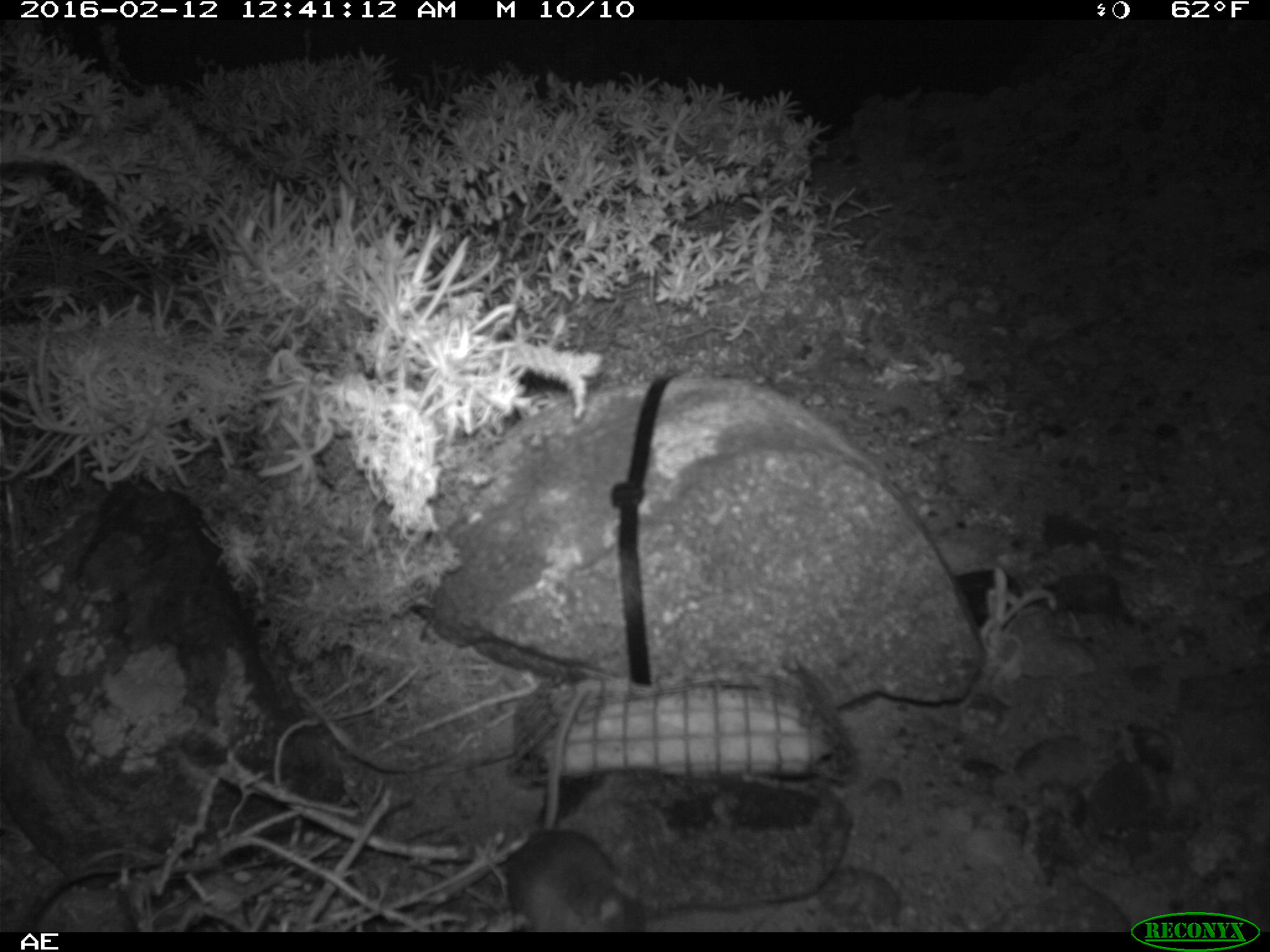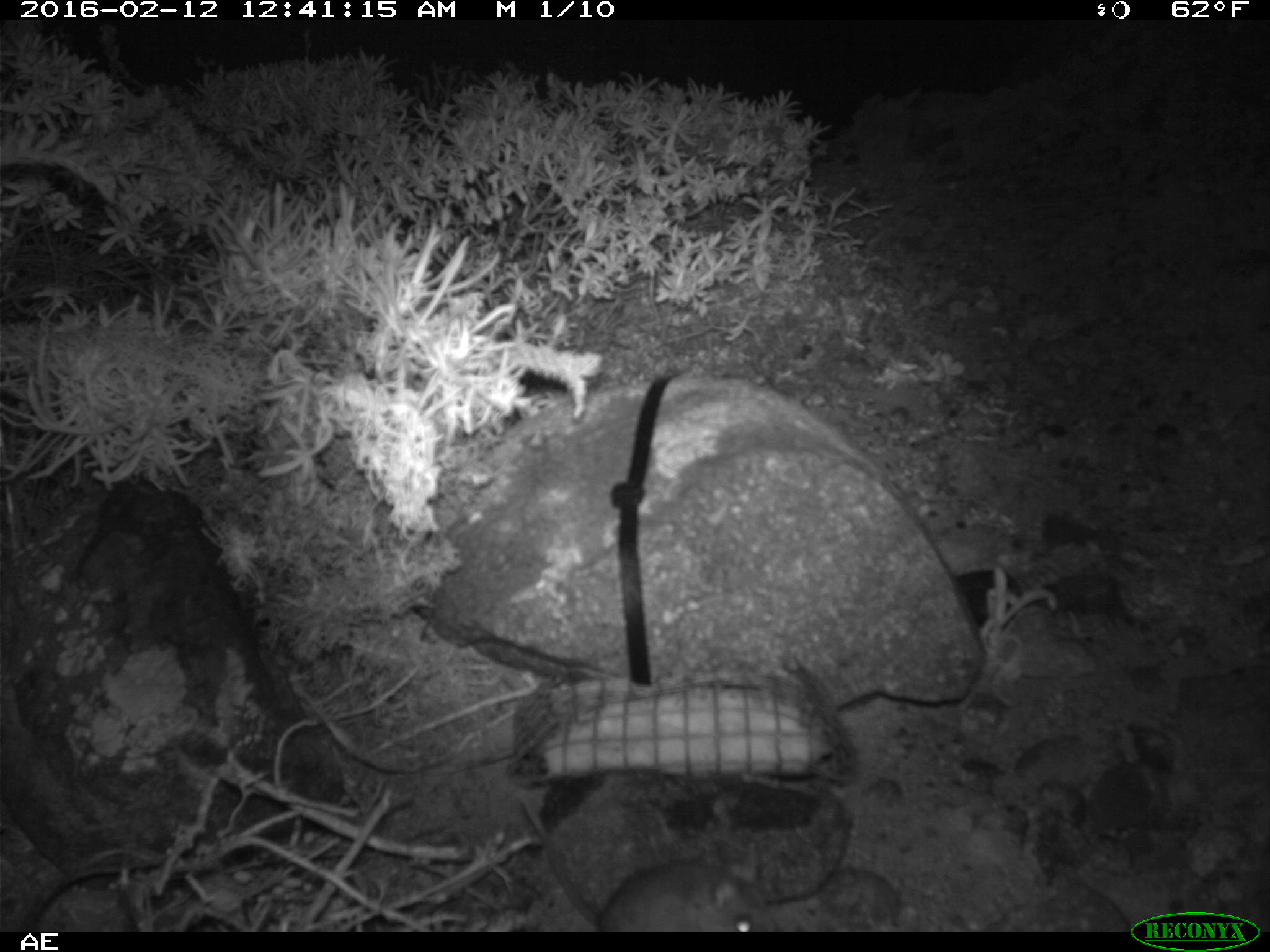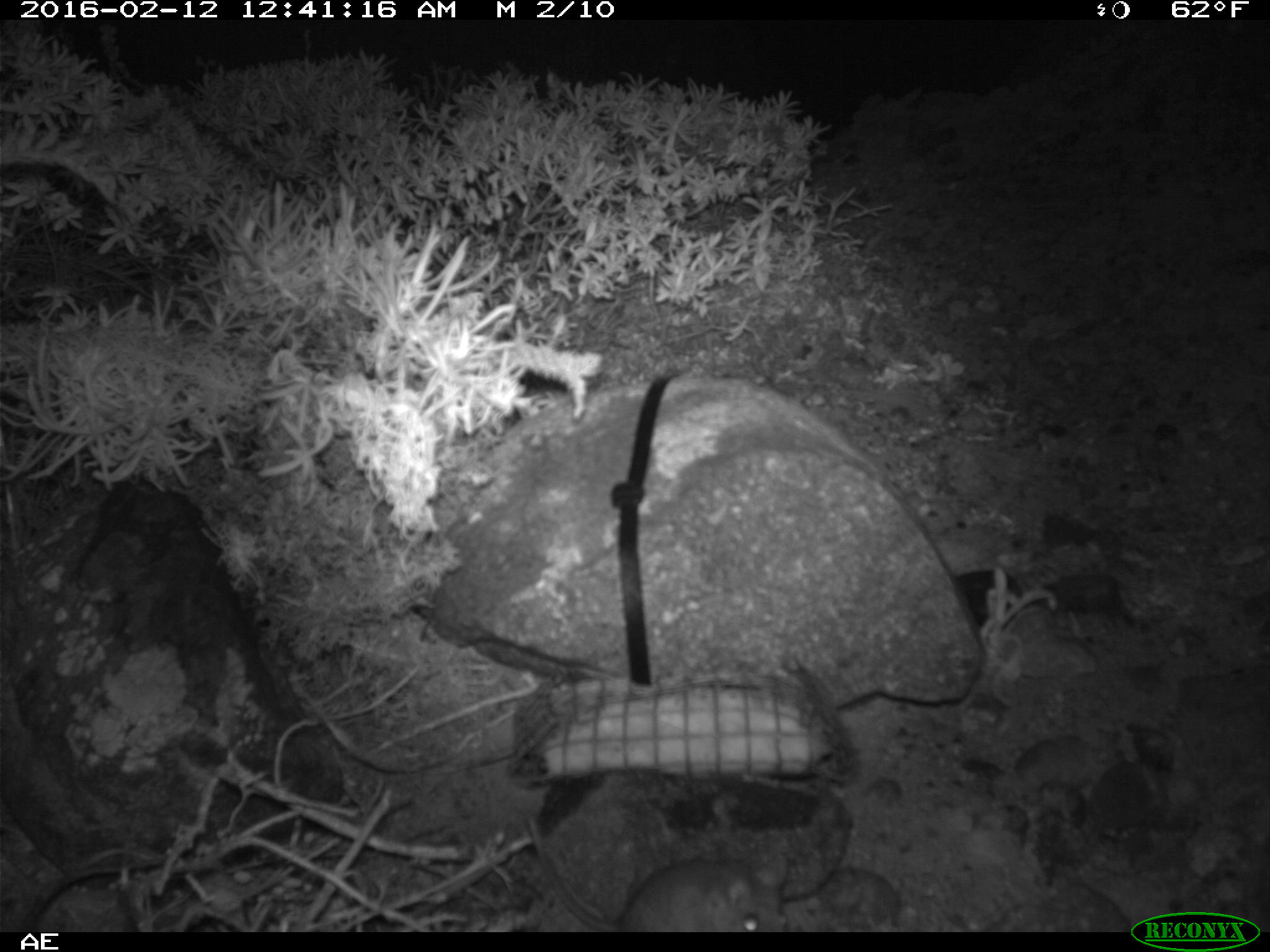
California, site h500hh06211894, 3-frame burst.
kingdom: Animalia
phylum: Chordata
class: Mammalia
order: Rodentia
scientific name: Rodentia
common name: rodent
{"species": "rodent (Rodentia)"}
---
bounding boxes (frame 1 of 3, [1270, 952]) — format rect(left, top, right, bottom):
rodent: rect(503, 685, 646, 931)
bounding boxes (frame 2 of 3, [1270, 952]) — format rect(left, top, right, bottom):
rodent: rect(522, 798, 777, 932)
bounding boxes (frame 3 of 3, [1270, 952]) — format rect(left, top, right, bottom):
rodent: rect(528, 815, 788, 932)